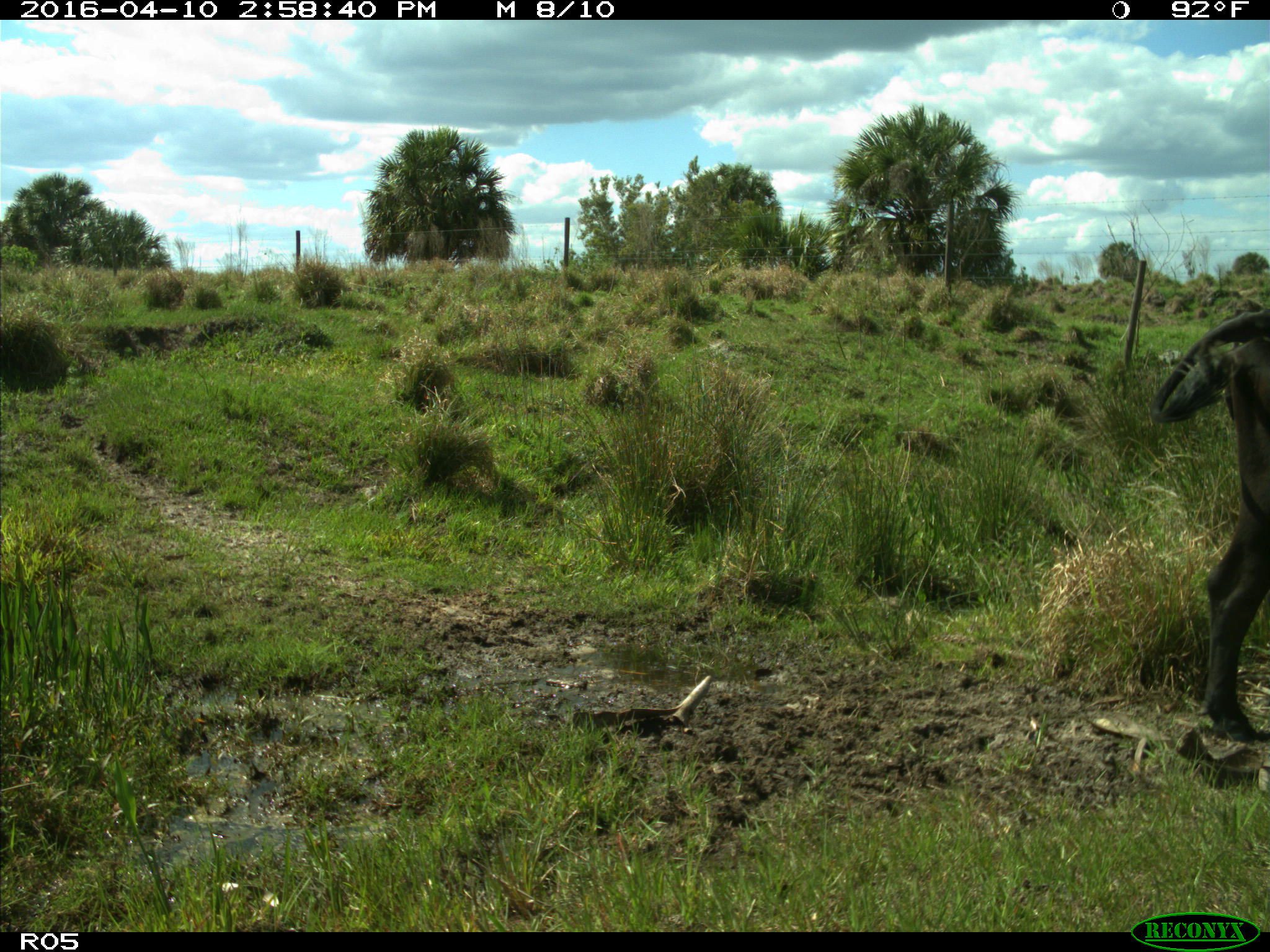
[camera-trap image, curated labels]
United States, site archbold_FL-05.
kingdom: Animalia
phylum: Chordata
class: Mammalia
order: Artiodactyla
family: Bovidae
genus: Bos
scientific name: Bos taurus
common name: domestic cow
Bos taurus (domestic cow).